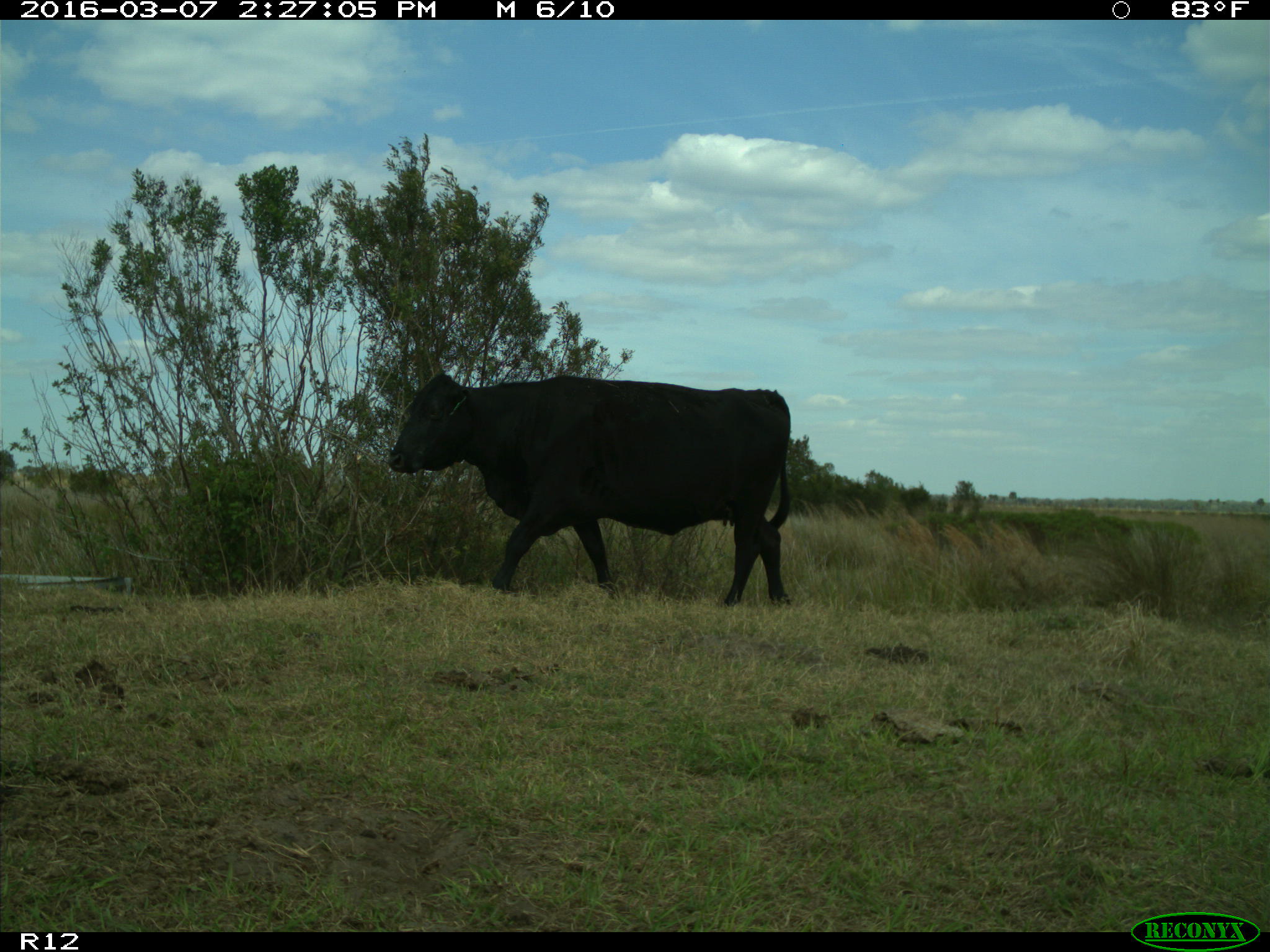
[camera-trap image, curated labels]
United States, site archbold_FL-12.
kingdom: Animalia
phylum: Chordata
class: Mammalia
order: Artiodactyla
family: Bovidae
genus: Bos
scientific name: Bos taurus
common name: domestic cow